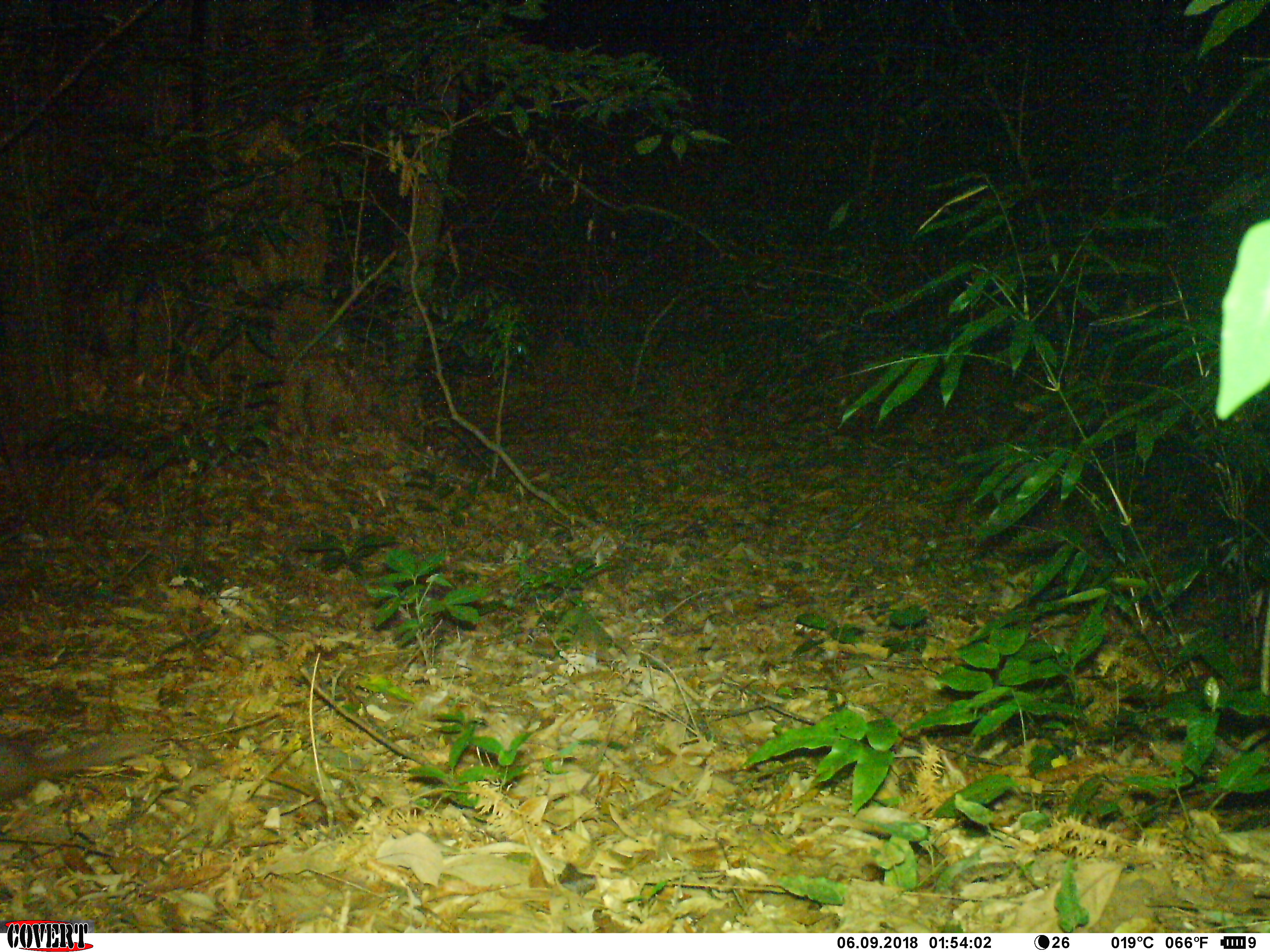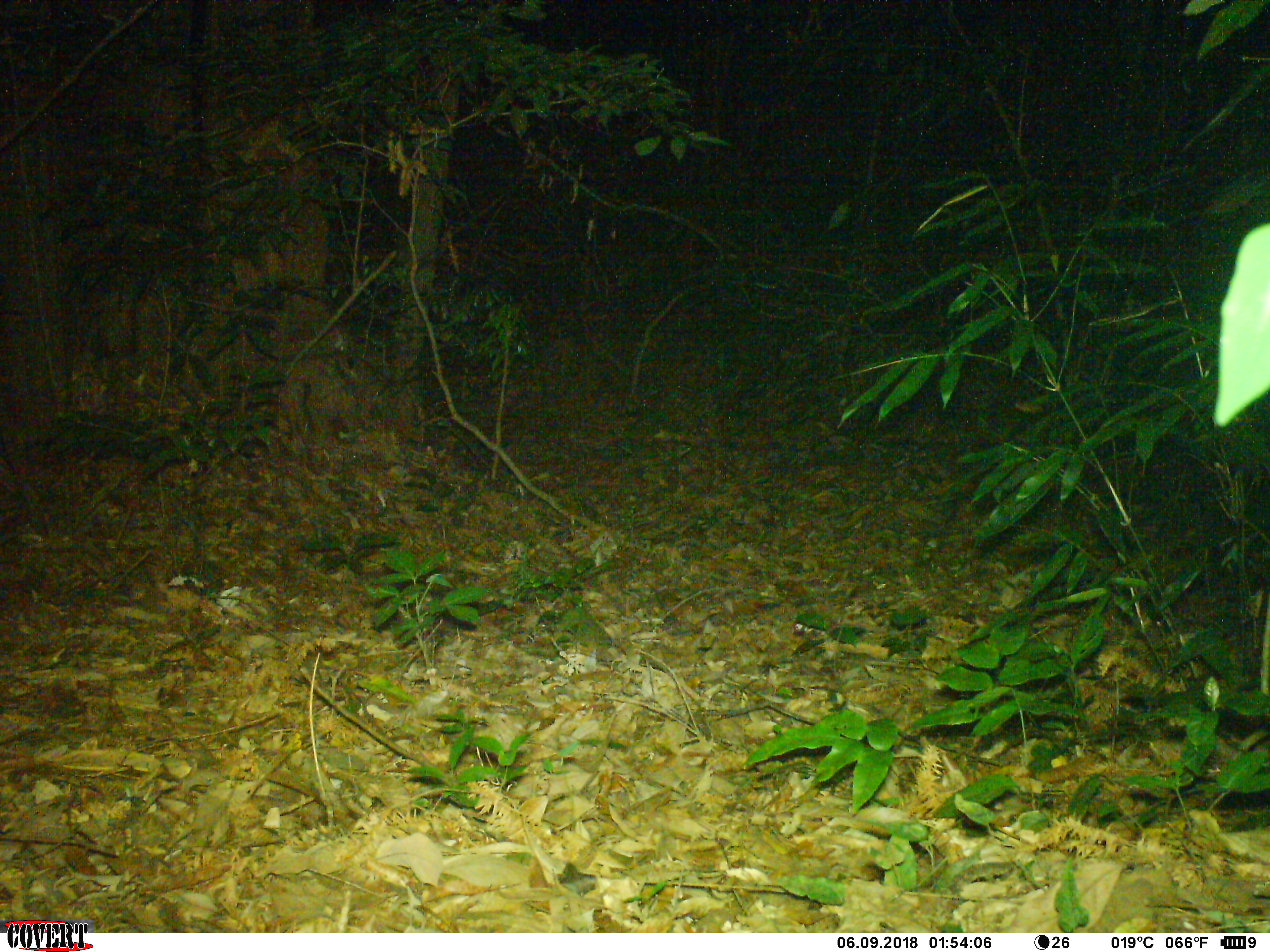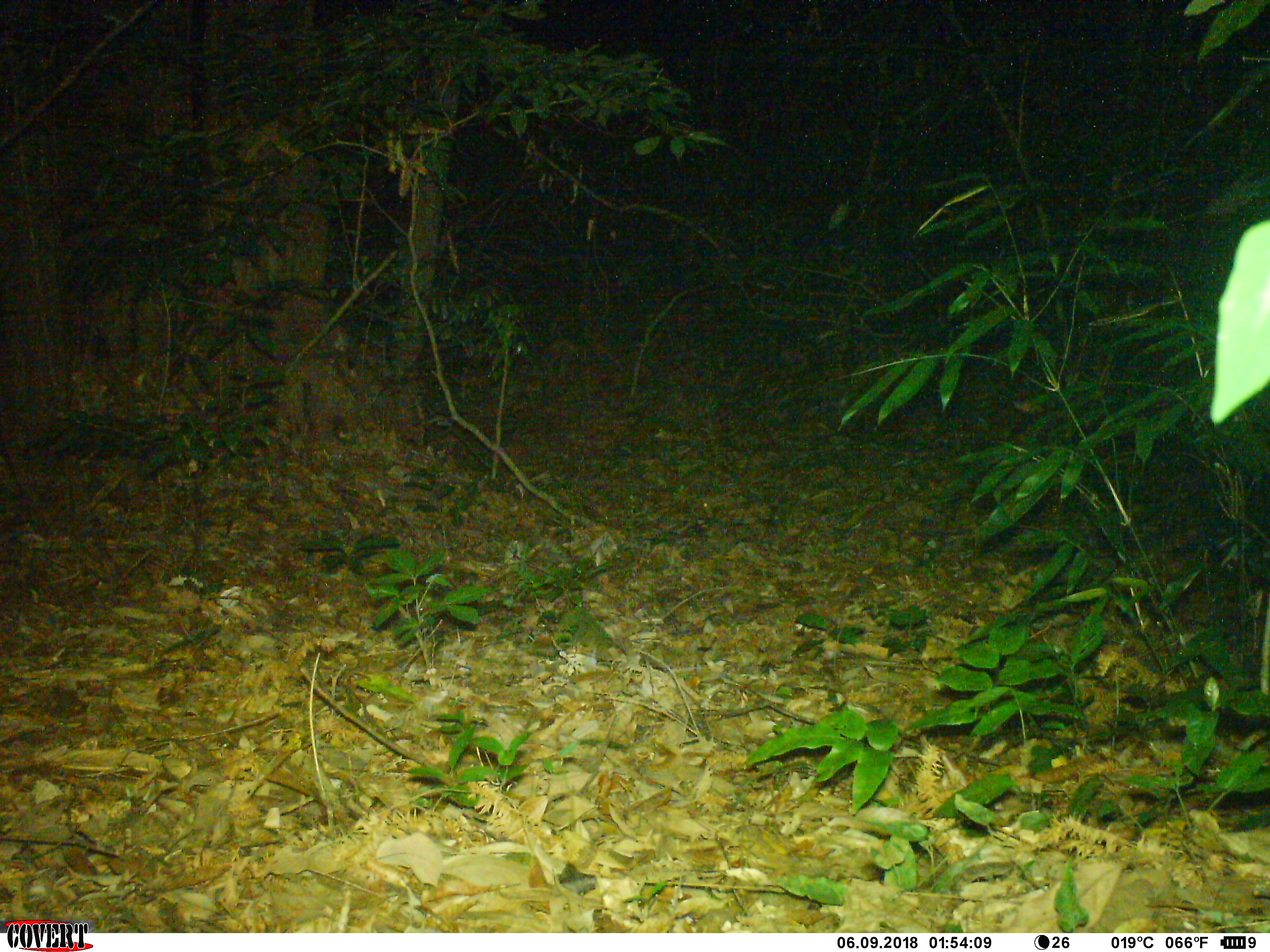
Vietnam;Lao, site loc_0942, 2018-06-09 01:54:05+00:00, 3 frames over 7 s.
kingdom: Animalia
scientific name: Animalia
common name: animal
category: unidentified animal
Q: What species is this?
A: Unidentified animal (animal) (Animalia).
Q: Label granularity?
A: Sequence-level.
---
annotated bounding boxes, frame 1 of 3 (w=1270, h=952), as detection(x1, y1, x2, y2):
unidentified animal: detection(0, 729, 157, 803)